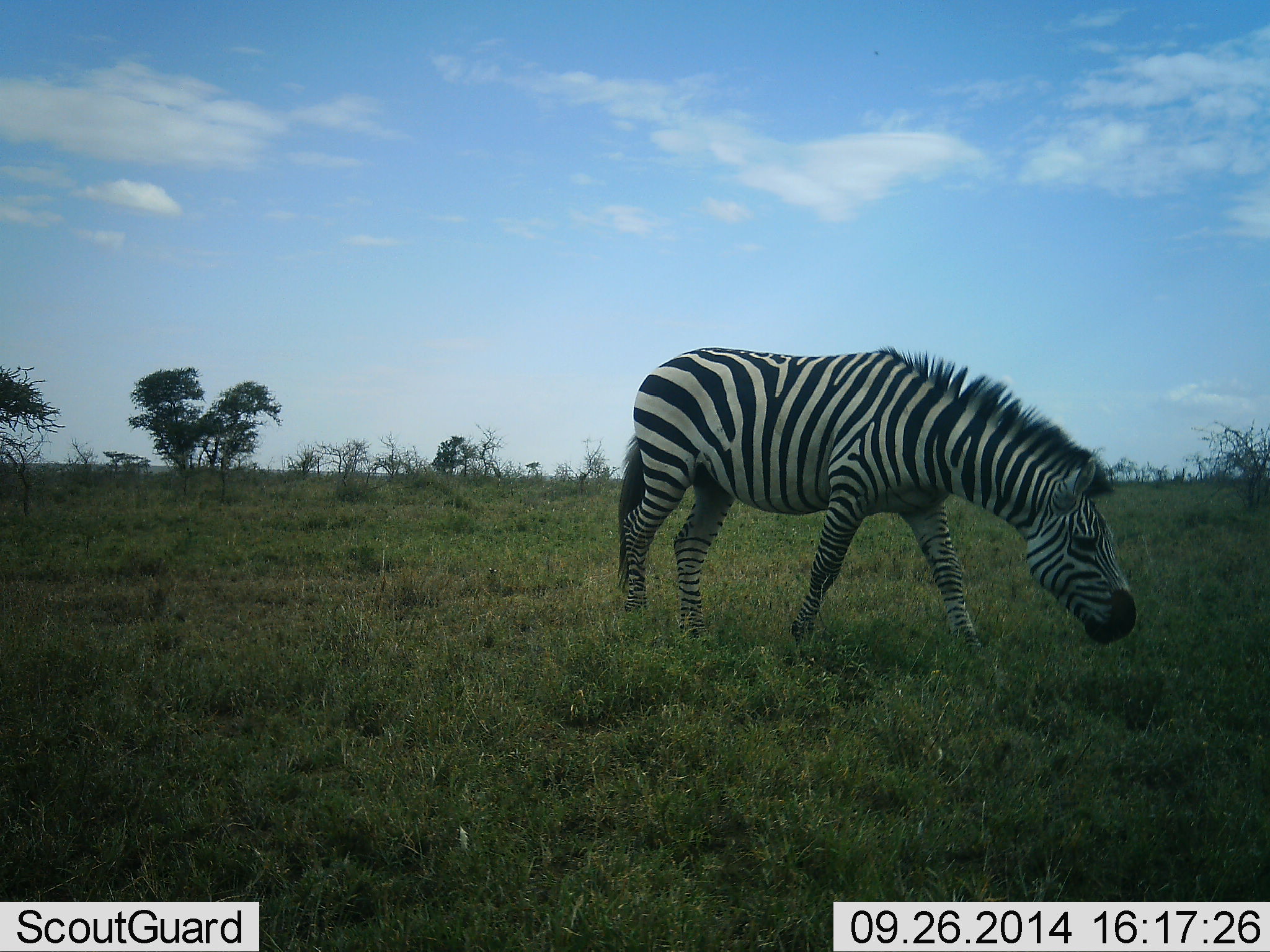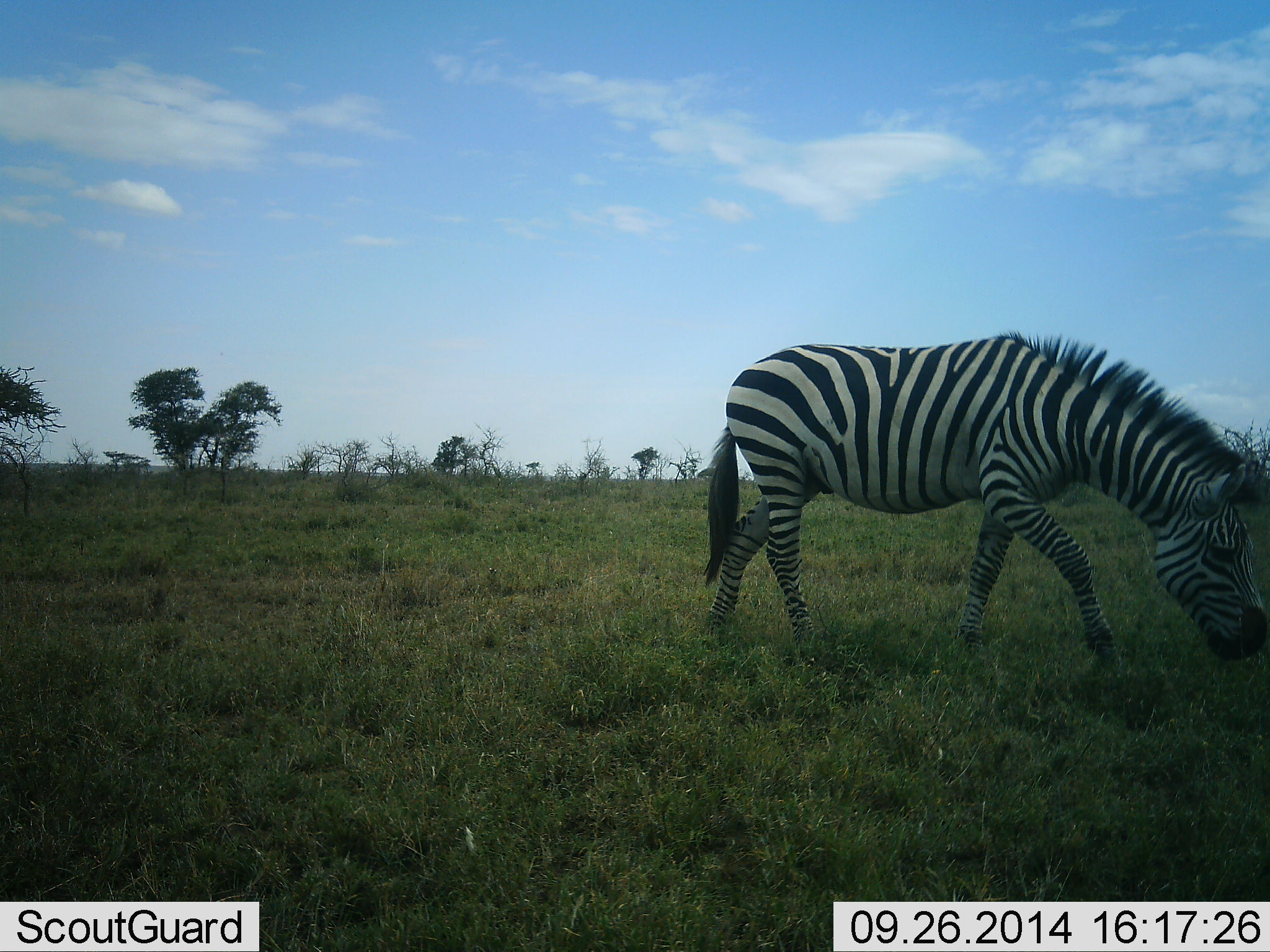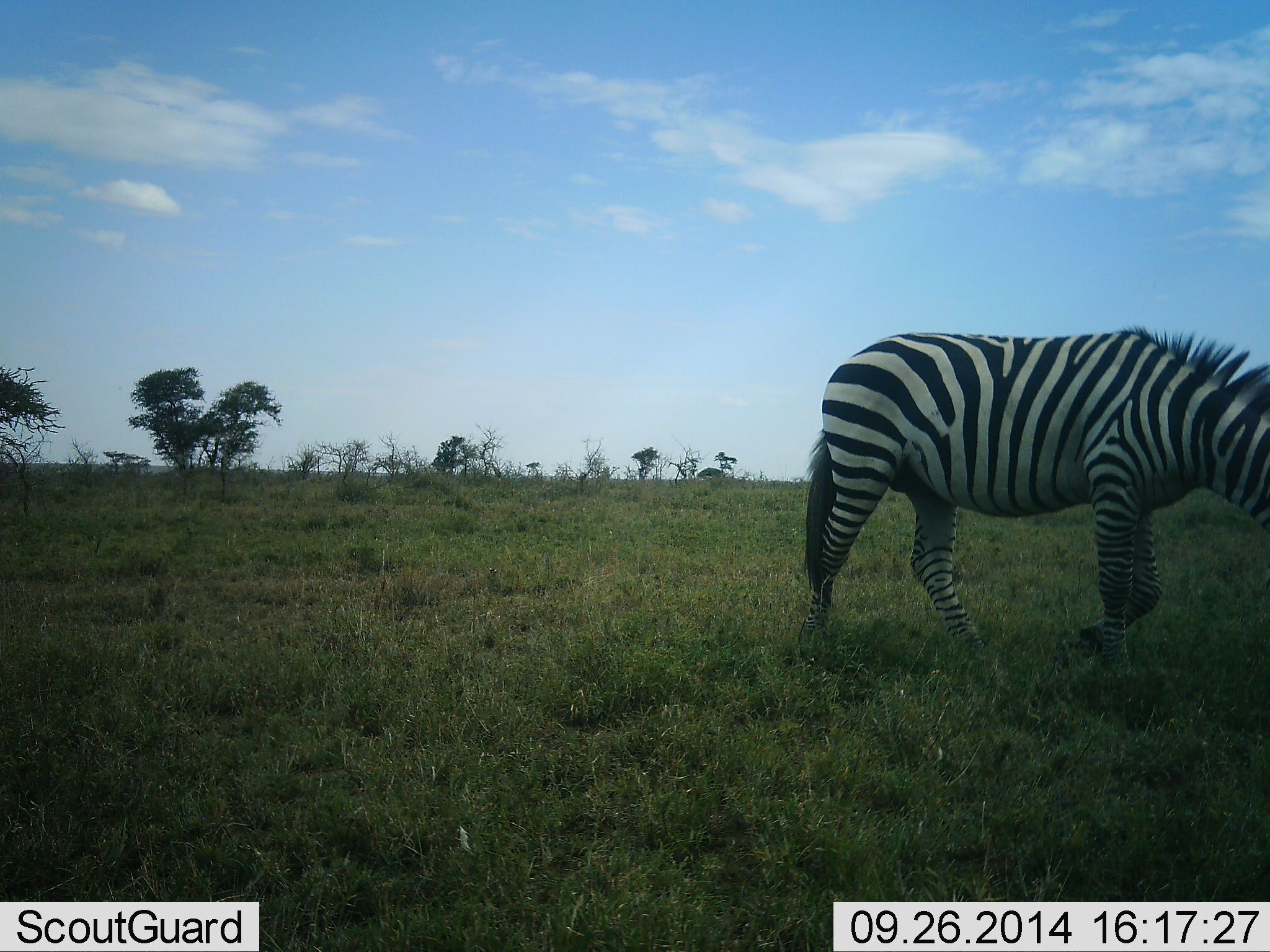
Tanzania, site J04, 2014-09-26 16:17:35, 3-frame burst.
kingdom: Animalia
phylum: Chordata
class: Mammalia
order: Perissodactyla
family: Equidae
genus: Equus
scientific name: Equus quagga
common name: plains zebra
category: zebra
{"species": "zebra (plains zebra) (Equus quagga)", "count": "1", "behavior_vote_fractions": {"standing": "0%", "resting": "0%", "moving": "90%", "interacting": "0%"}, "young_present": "0%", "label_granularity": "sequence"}